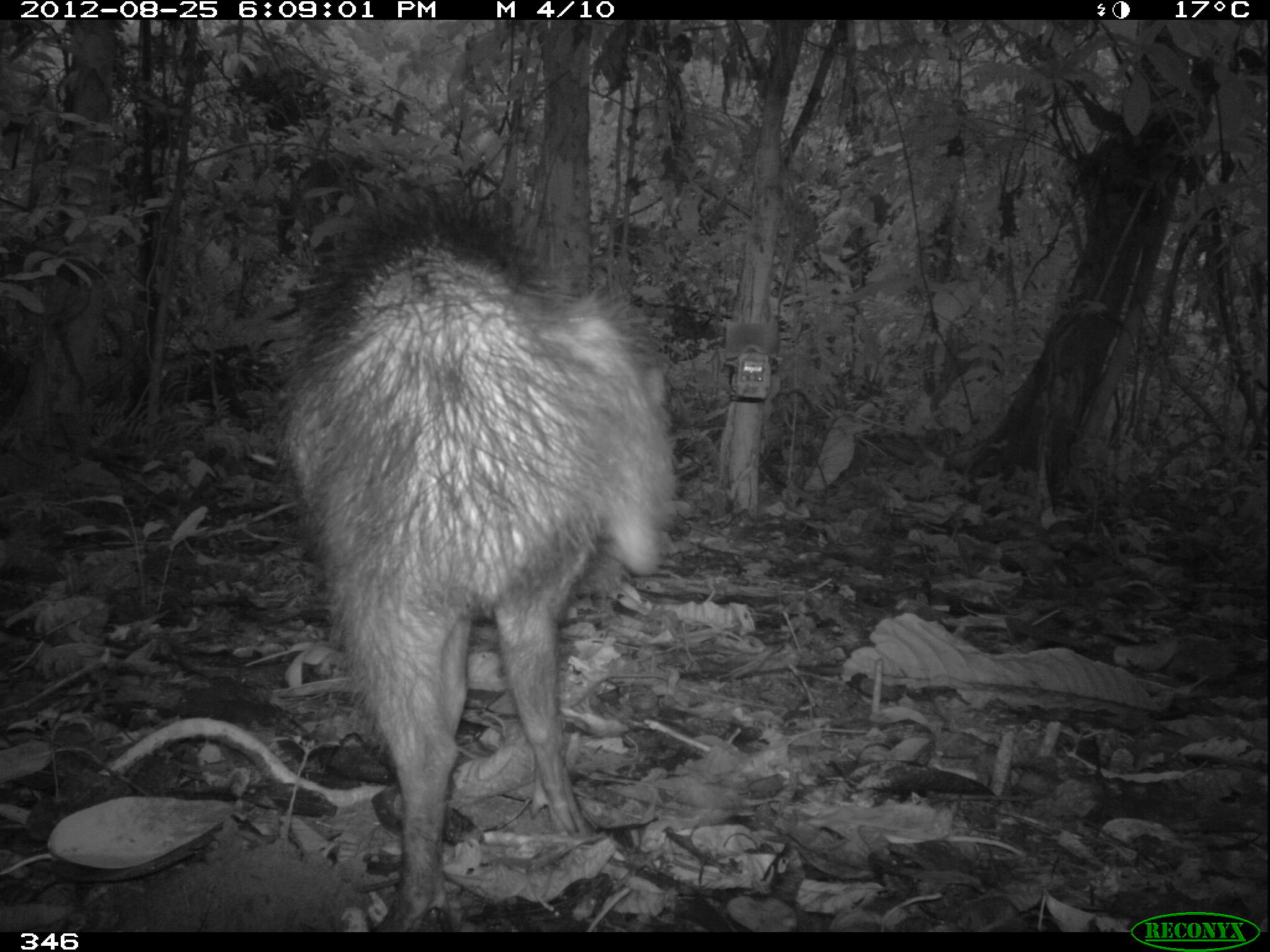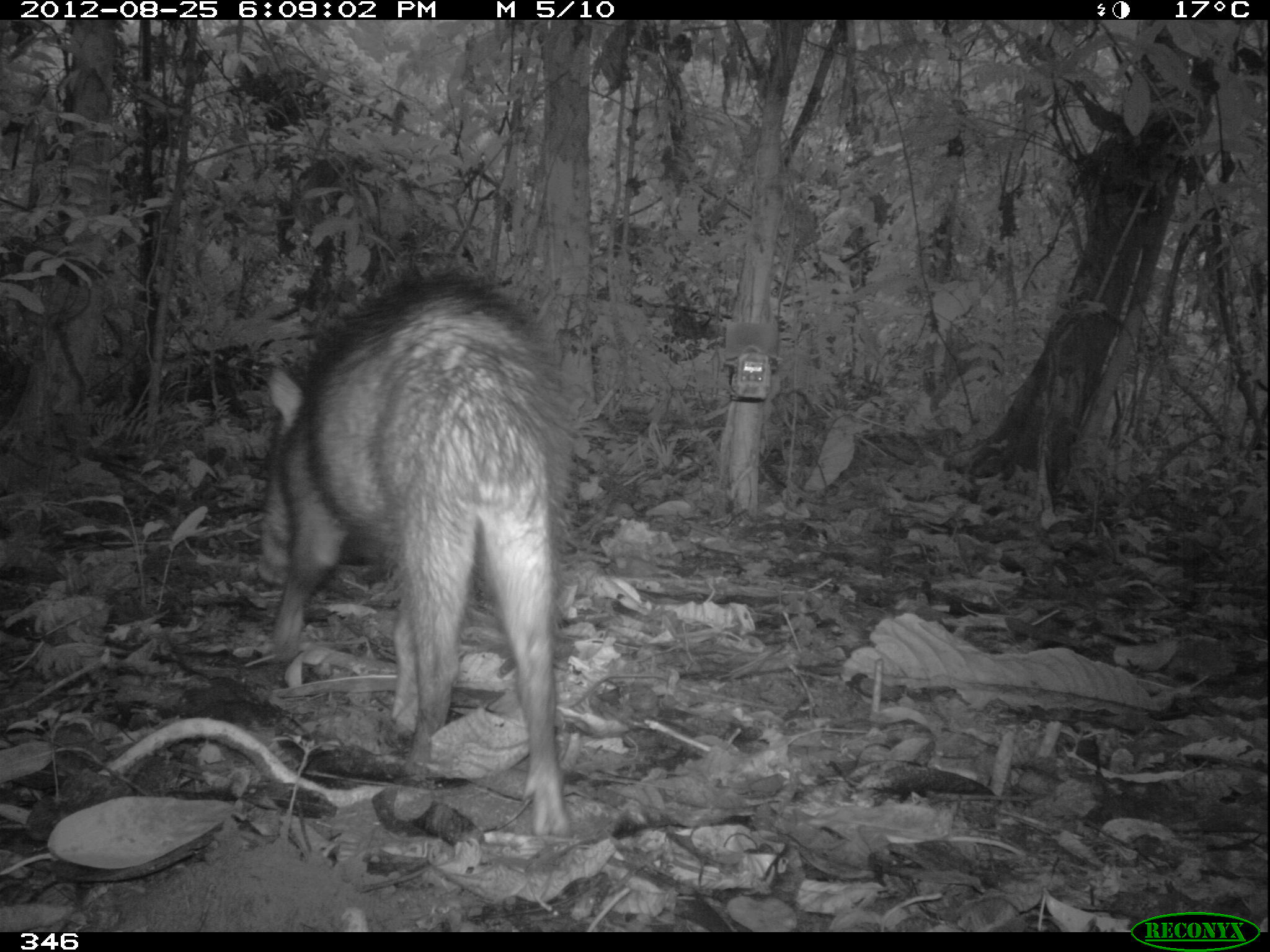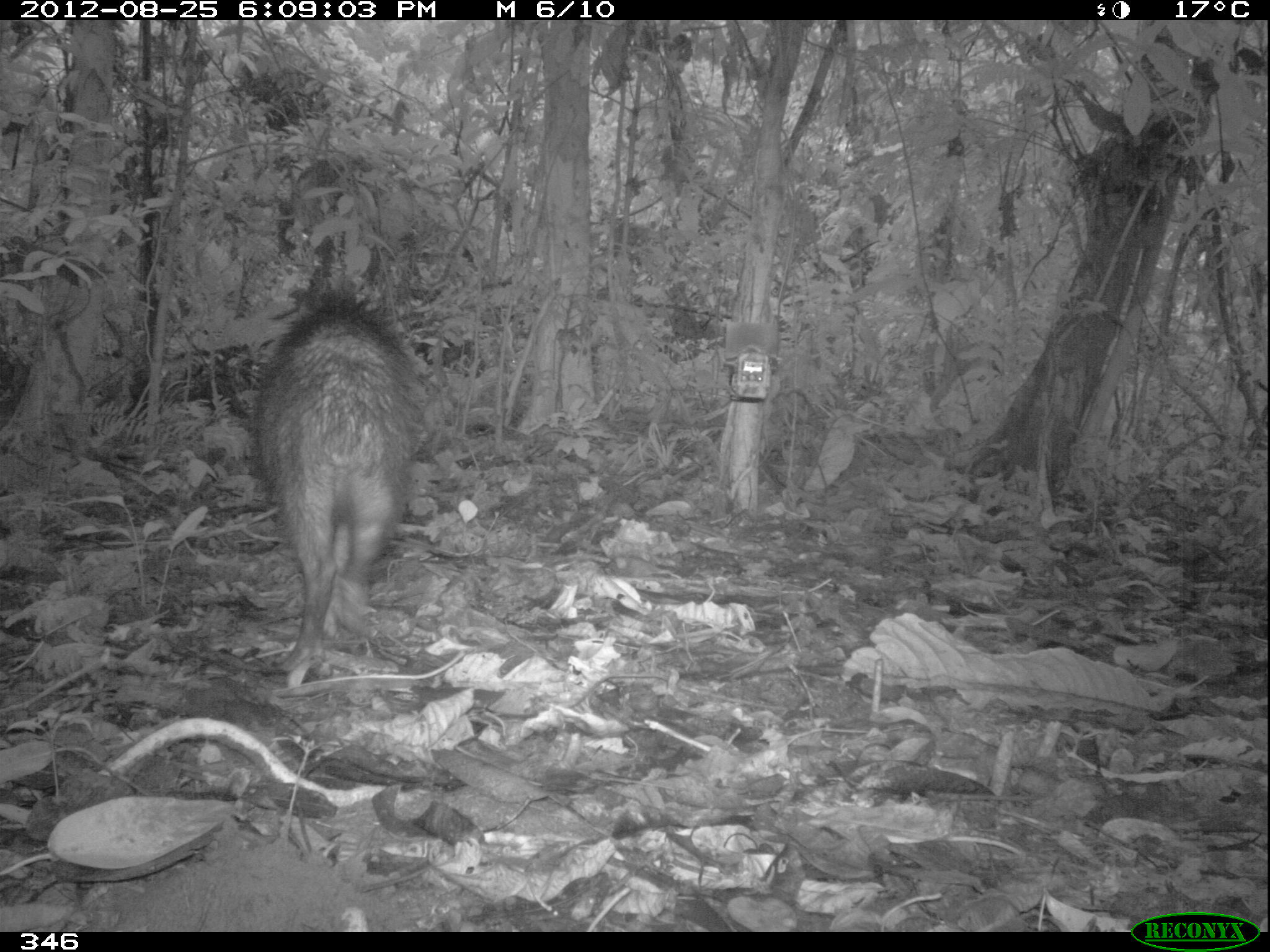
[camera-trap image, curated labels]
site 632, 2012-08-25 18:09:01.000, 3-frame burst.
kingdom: Animalia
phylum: Chordata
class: Mammalia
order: Artiodactyla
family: Tayassuidae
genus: Tayassu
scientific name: Tayassu pecari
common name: white-lipped peccary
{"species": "Tayassu pecari (white-lipped peccary)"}